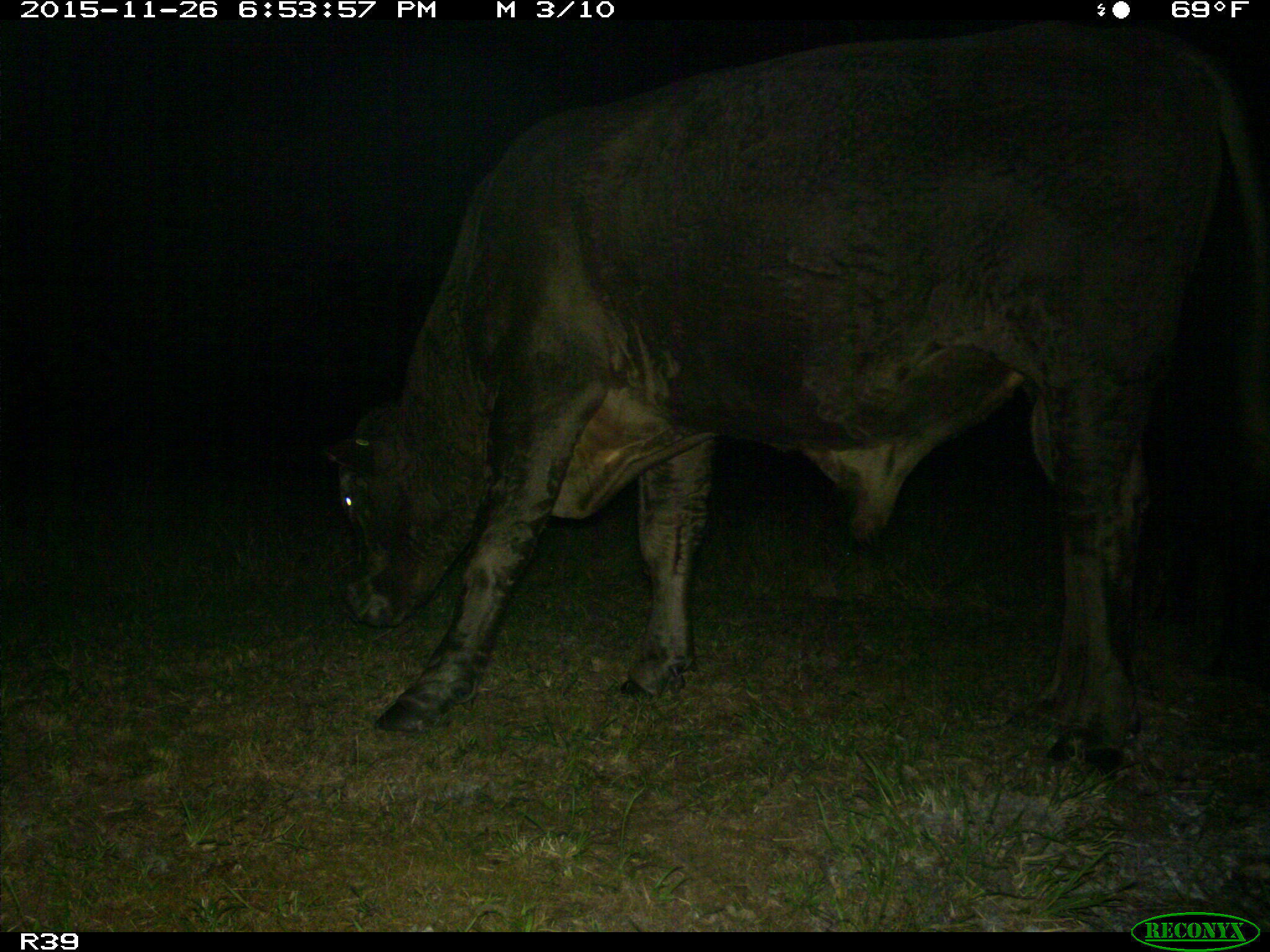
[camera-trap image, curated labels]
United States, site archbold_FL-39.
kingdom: Animalia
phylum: Chordata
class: Mammalia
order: Artiodactyla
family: Bovidae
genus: Bos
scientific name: Bos taurus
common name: domestic cow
Bos taurus (domestic cow).